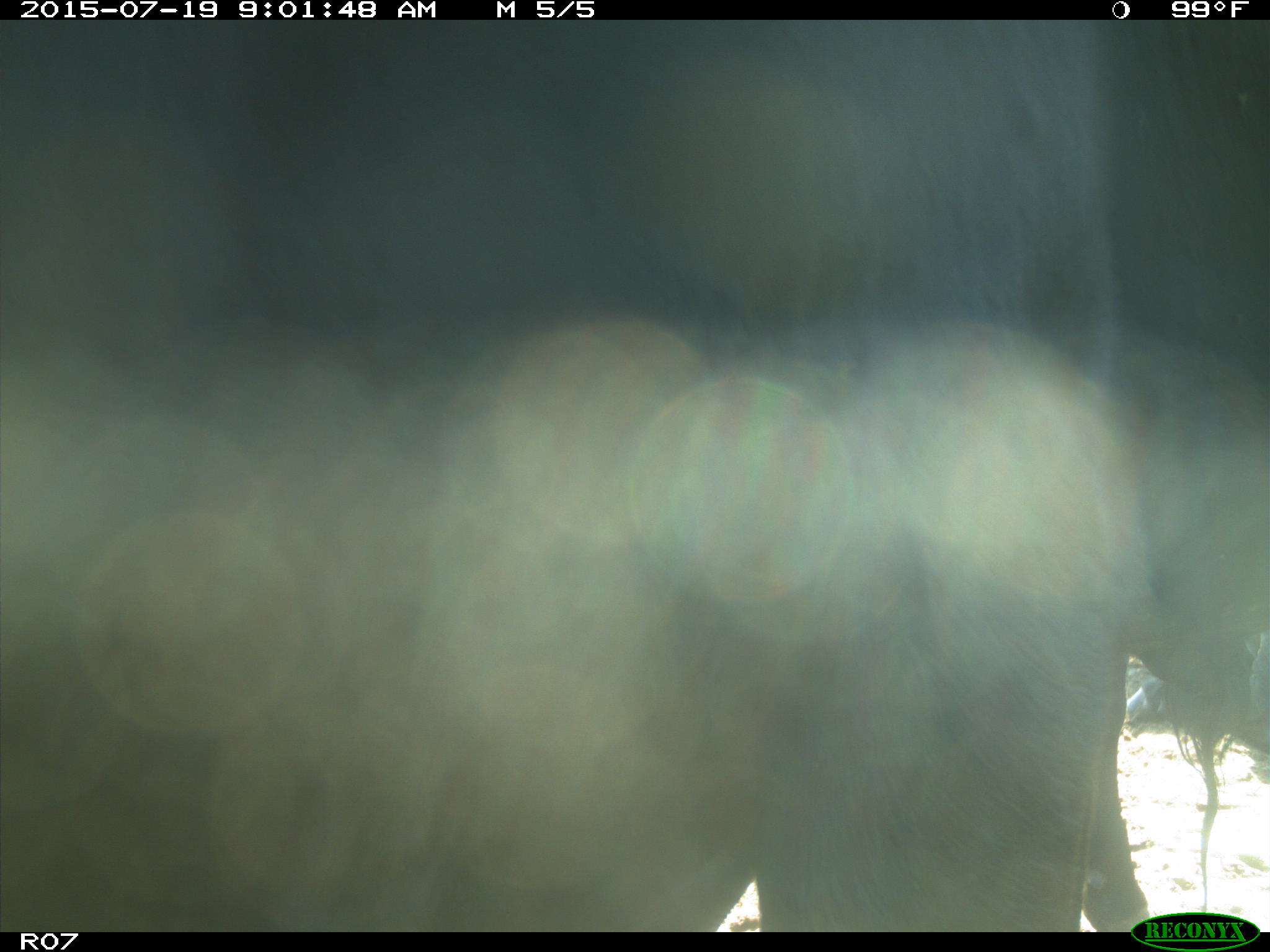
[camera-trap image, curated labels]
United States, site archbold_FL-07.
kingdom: Animalia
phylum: Chordata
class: Mammalia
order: Artiodactyla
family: Bovidae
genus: Bos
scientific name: Bos taurus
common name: domestic cow